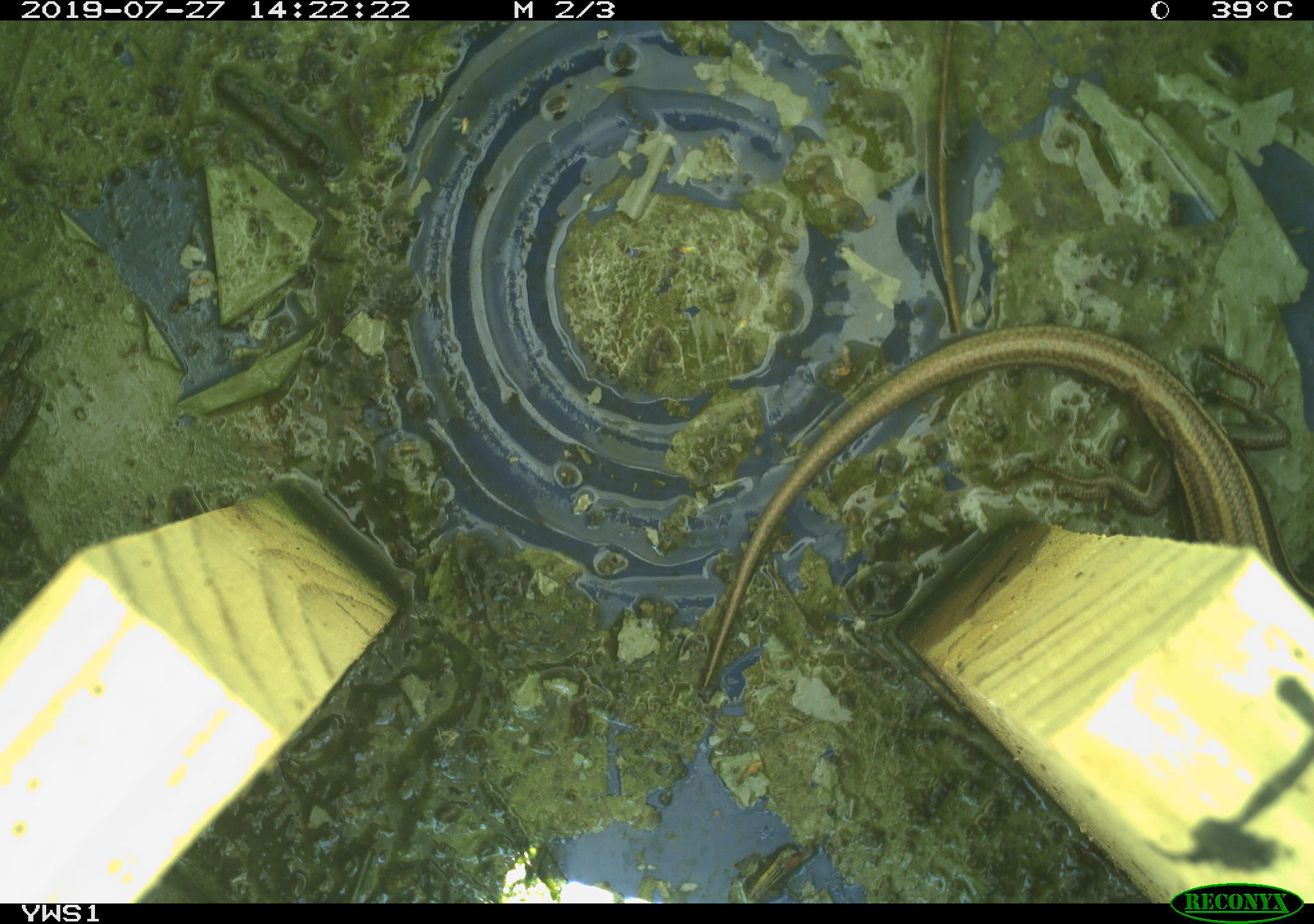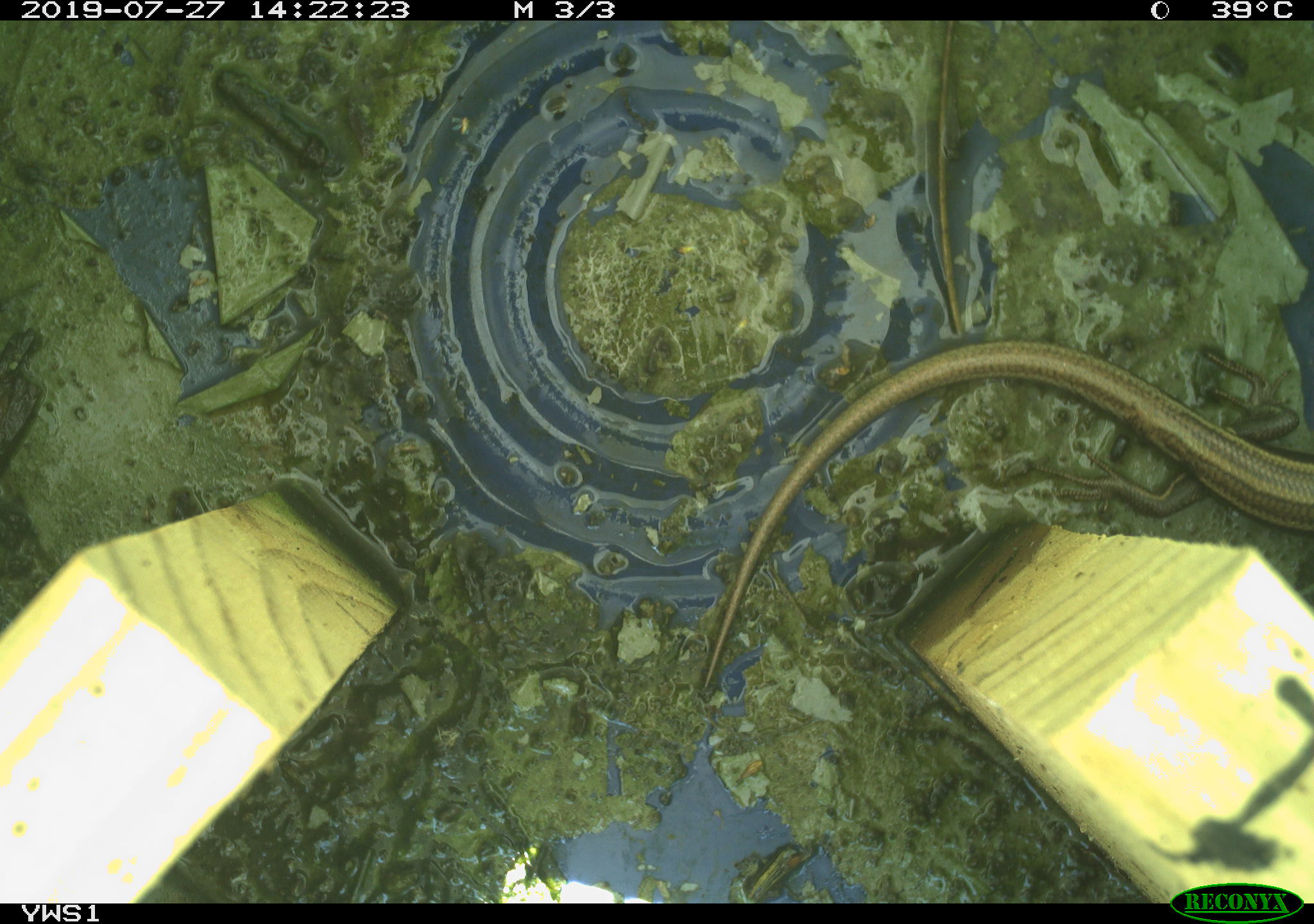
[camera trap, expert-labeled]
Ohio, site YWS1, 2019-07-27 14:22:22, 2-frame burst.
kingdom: Animalia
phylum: Chordata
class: Reptilia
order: Squamata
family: Scincidae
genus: Plestiodon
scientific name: Plestiodon fasciatus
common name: common five-lined skink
Common five-lined skink (Plestiodon fasciatus).